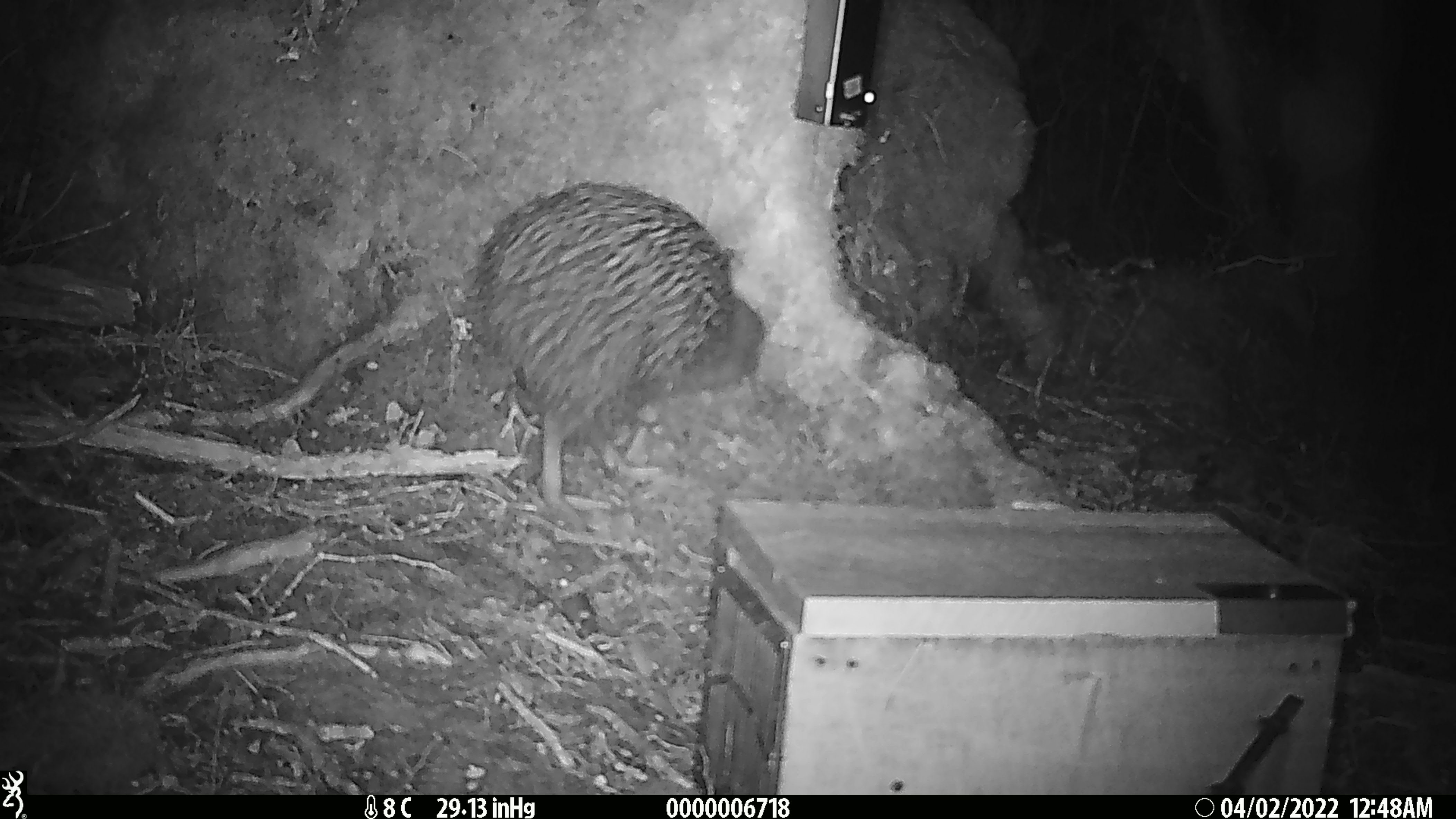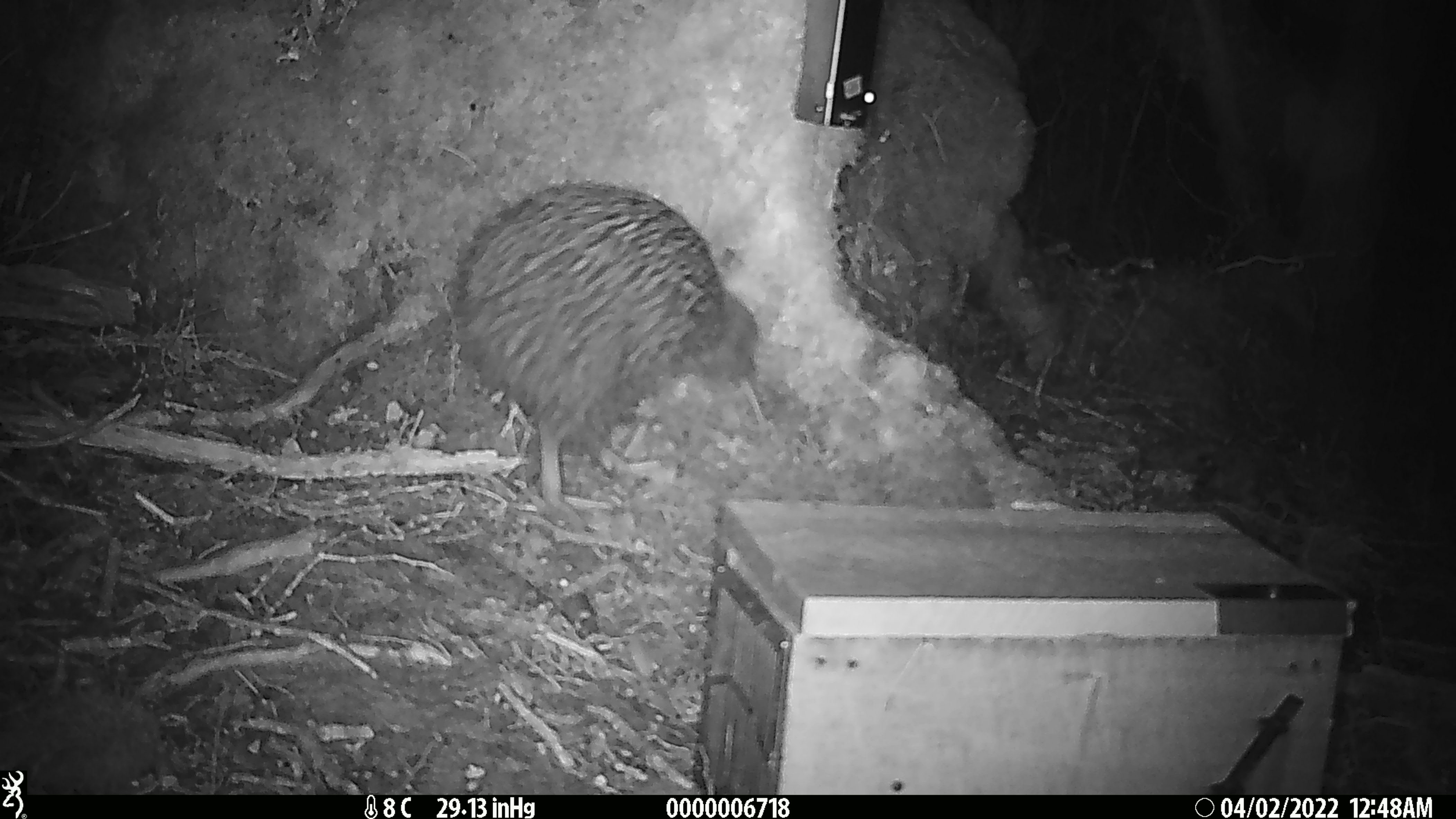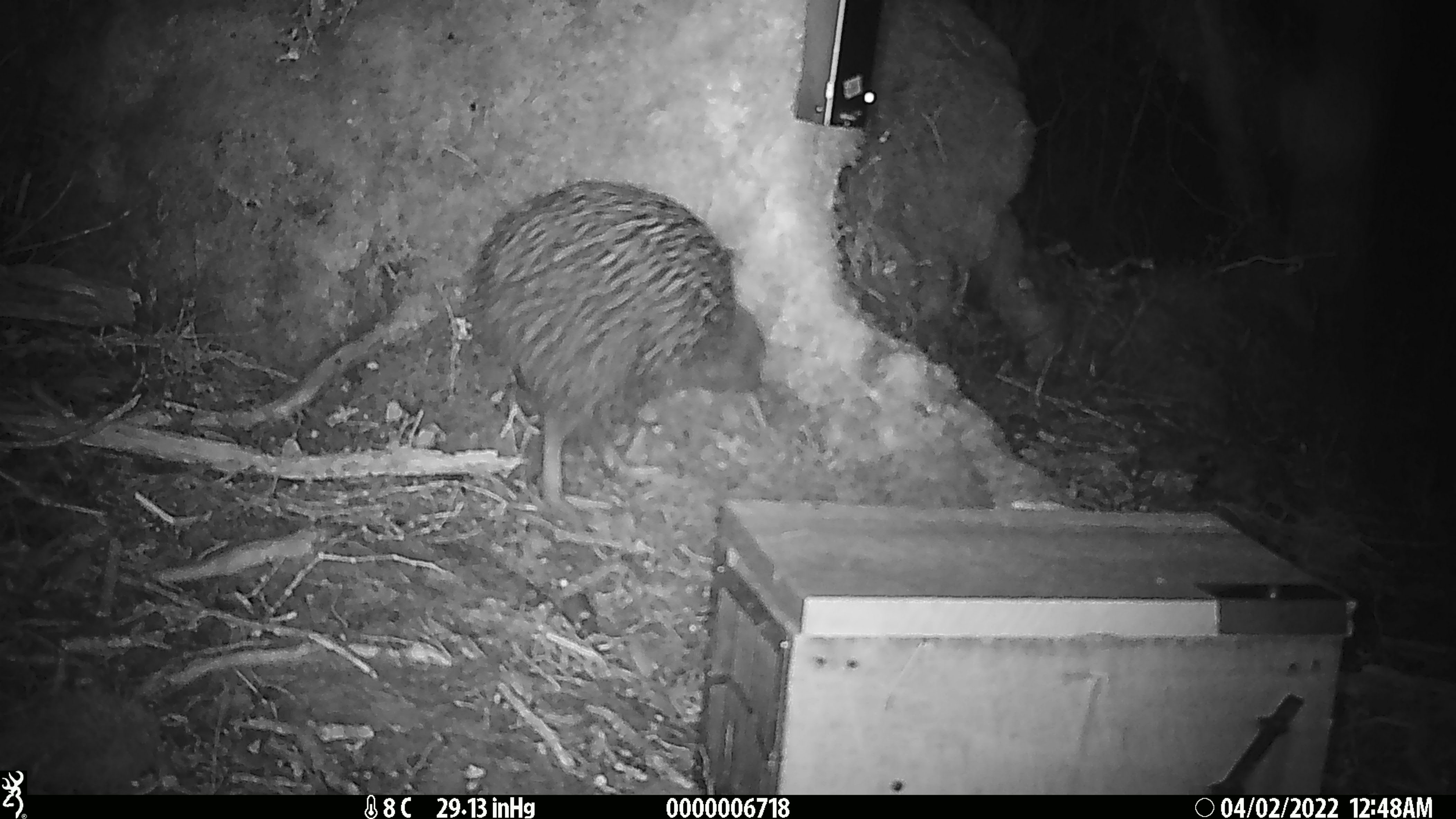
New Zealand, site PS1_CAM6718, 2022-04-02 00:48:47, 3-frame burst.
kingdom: Animalia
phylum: Chordata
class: Aves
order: Apterygiformes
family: Apterygidae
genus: Apteryx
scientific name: Apteryx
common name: kiwi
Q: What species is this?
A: Kiwi (Apteryx).